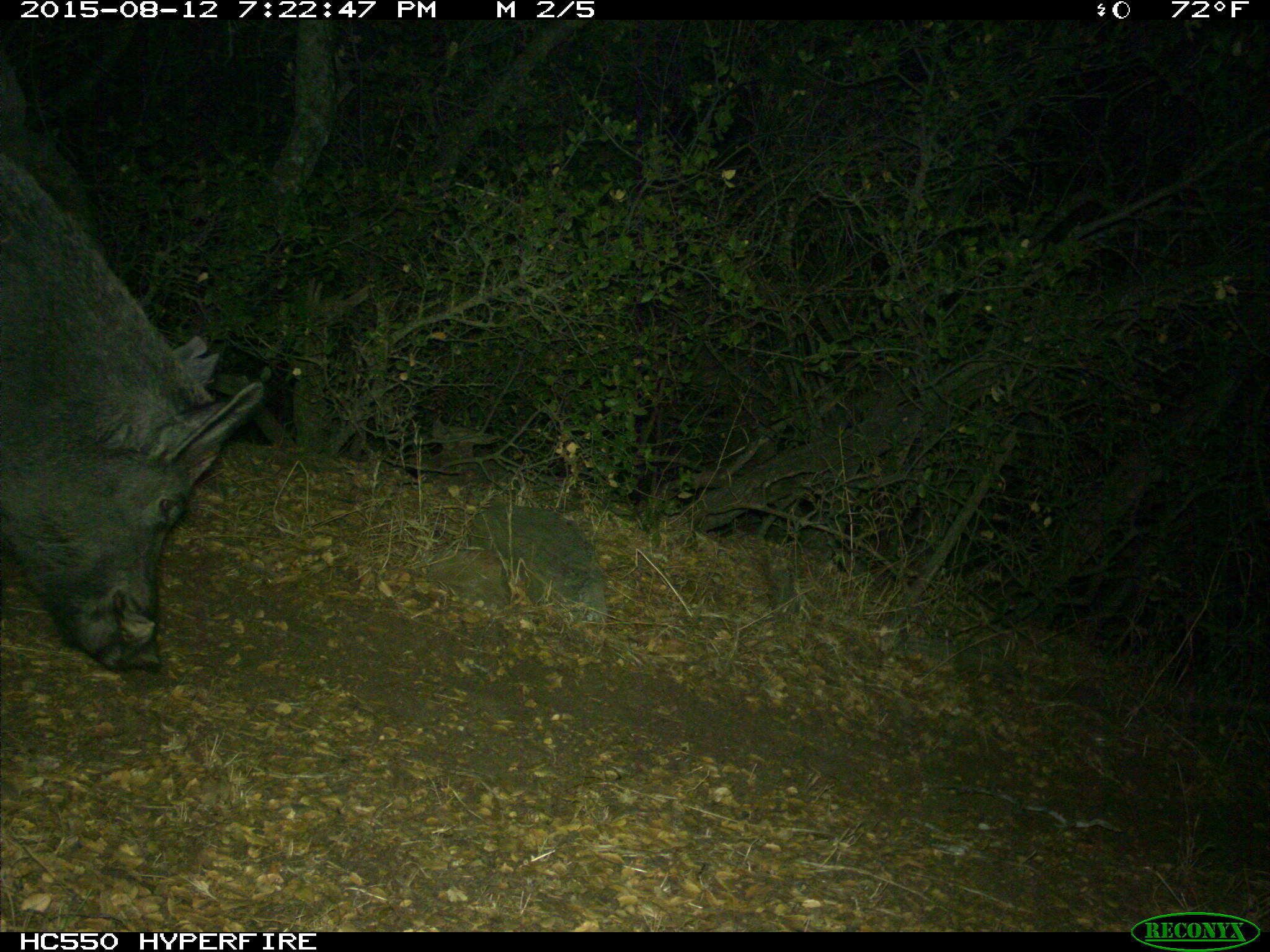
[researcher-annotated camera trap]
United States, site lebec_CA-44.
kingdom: Animalia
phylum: Chordata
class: Mammalia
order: Artiodactyla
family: Suidae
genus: Sus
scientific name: Sus scrofa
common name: wild boar